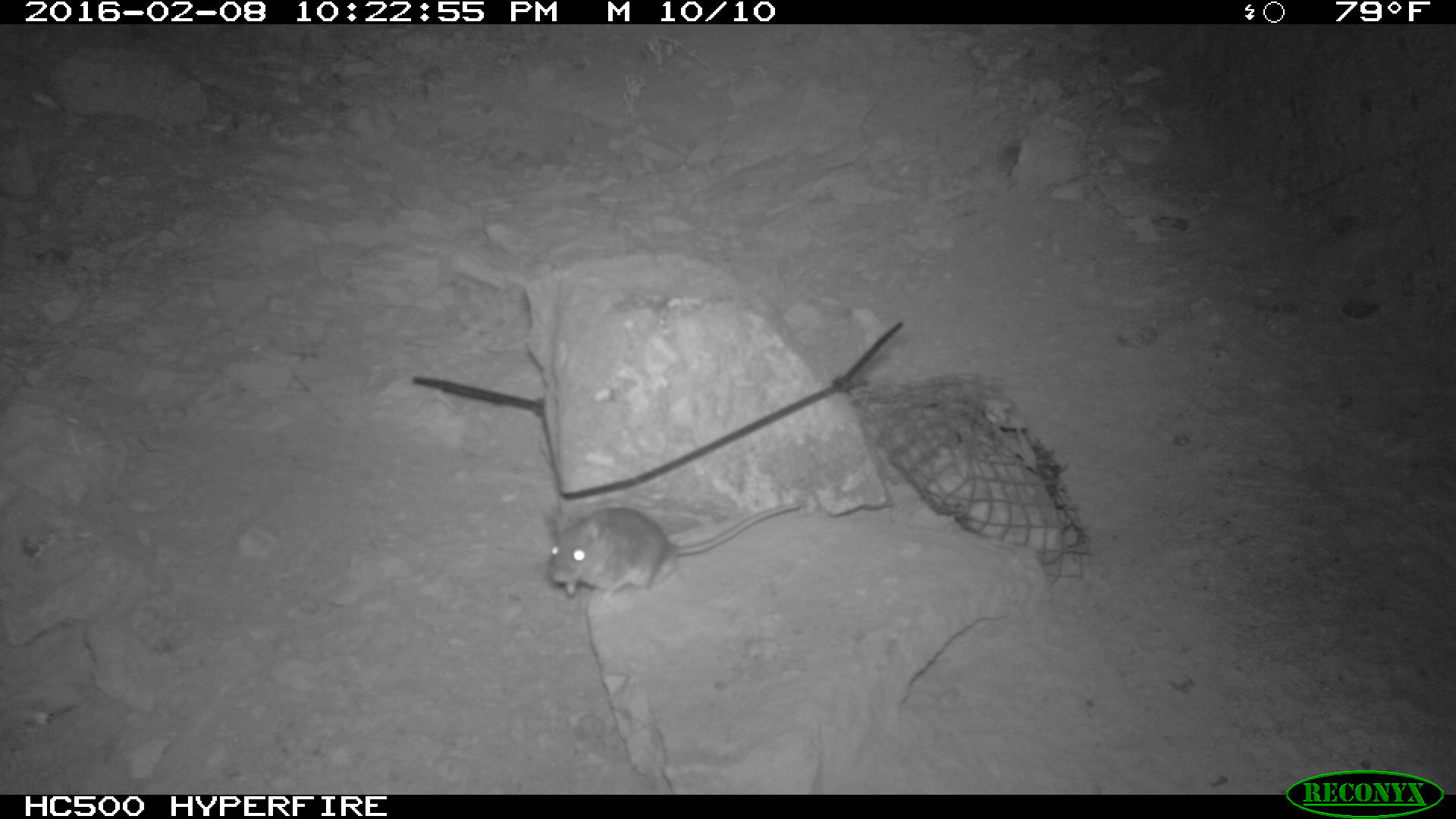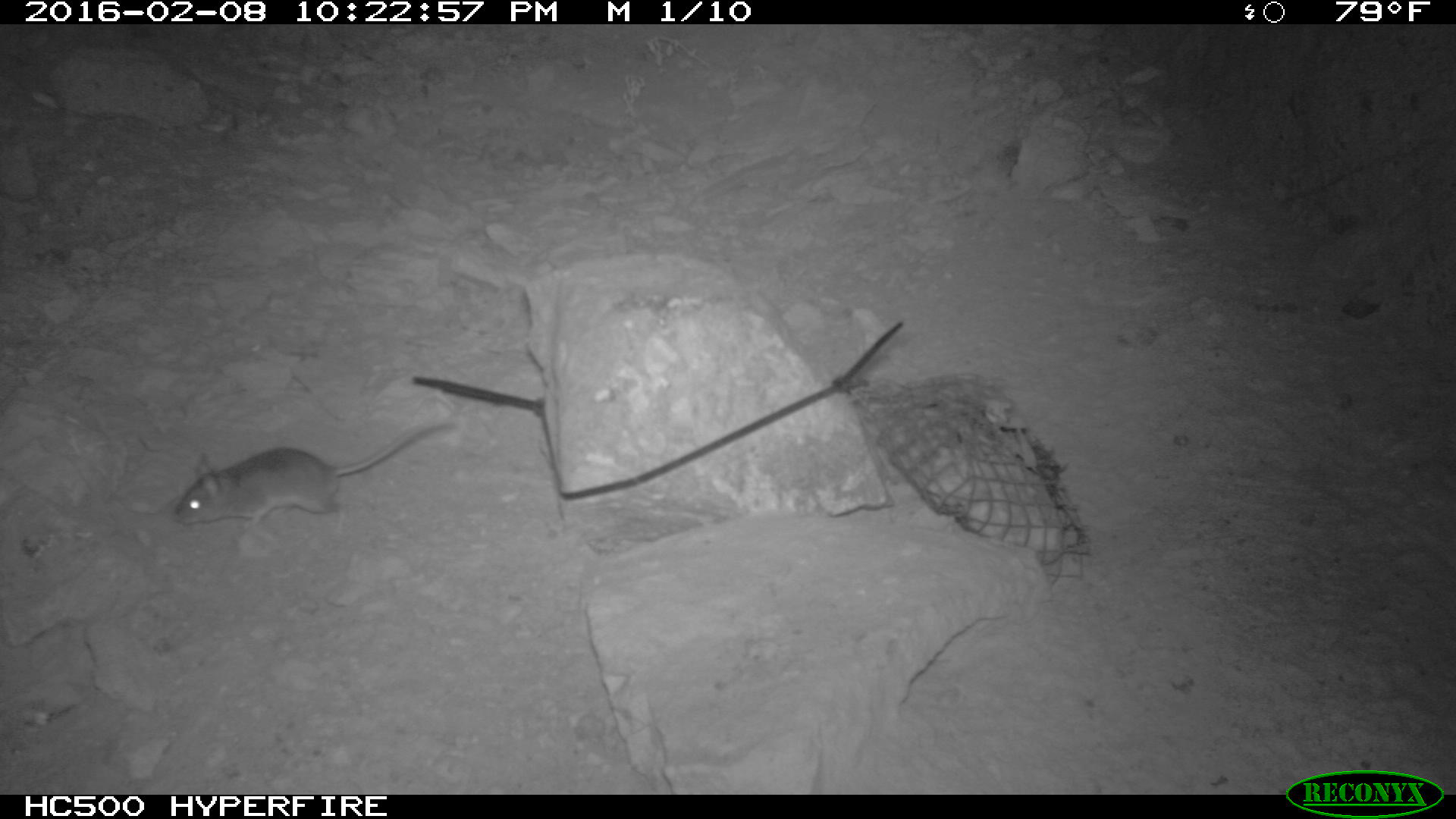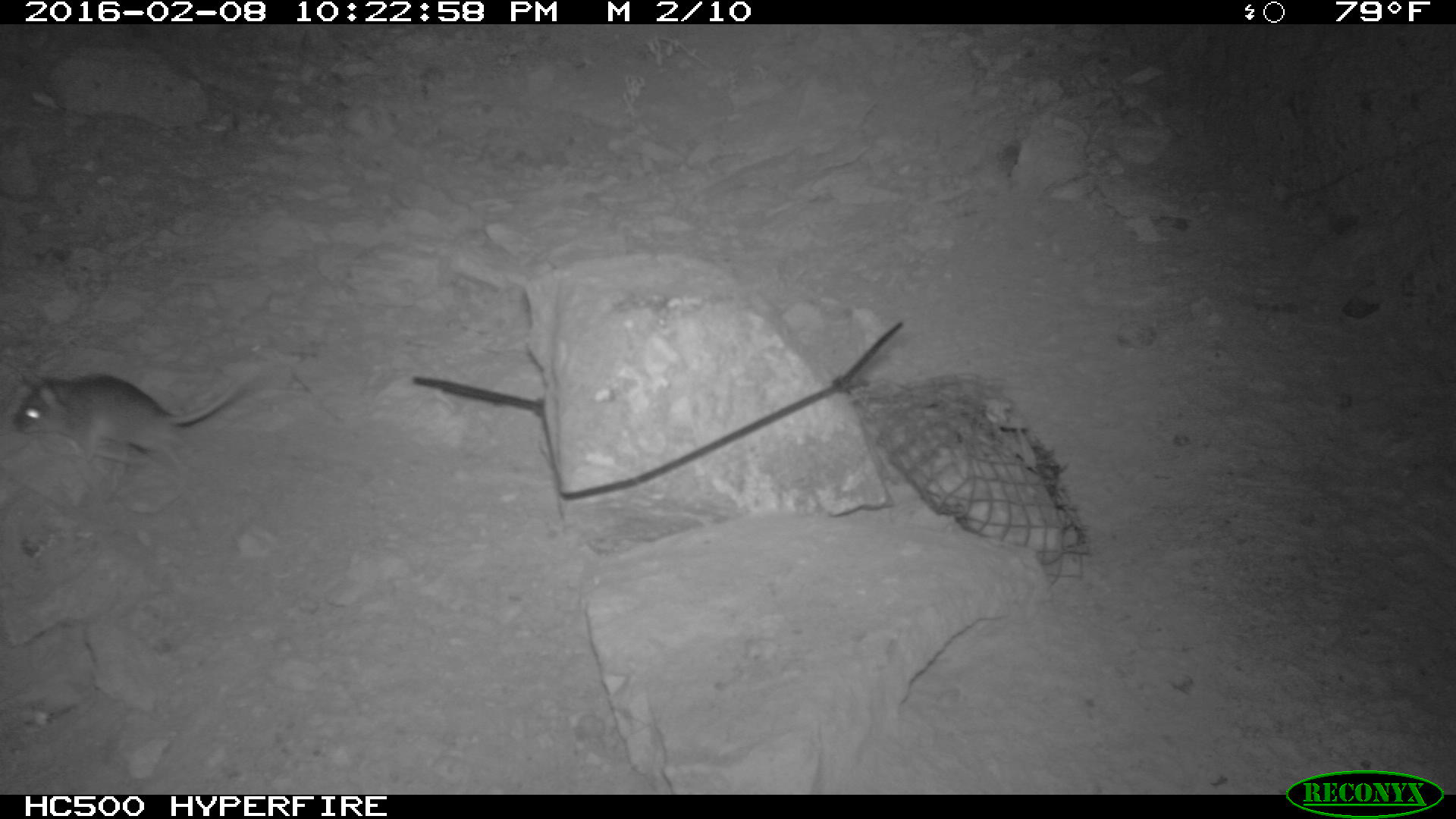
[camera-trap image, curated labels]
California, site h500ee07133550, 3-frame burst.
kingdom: Animalia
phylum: Chordata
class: Mammalia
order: Rodentia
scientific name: Rodentia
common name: rodent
Rodent (Rodentia).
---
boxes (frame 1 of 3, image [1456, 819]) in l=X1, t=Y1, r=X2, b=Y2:
rodent: l=542, t=501, r=801, b=601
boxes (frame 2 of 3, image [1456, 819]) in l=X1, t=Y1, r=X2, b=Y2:
rodent: l=173, t=420, r=453, b=536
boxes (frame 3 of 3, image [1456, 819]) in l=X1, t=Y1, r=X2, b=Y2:
rodent: l=12, t=375, r=248, b=479